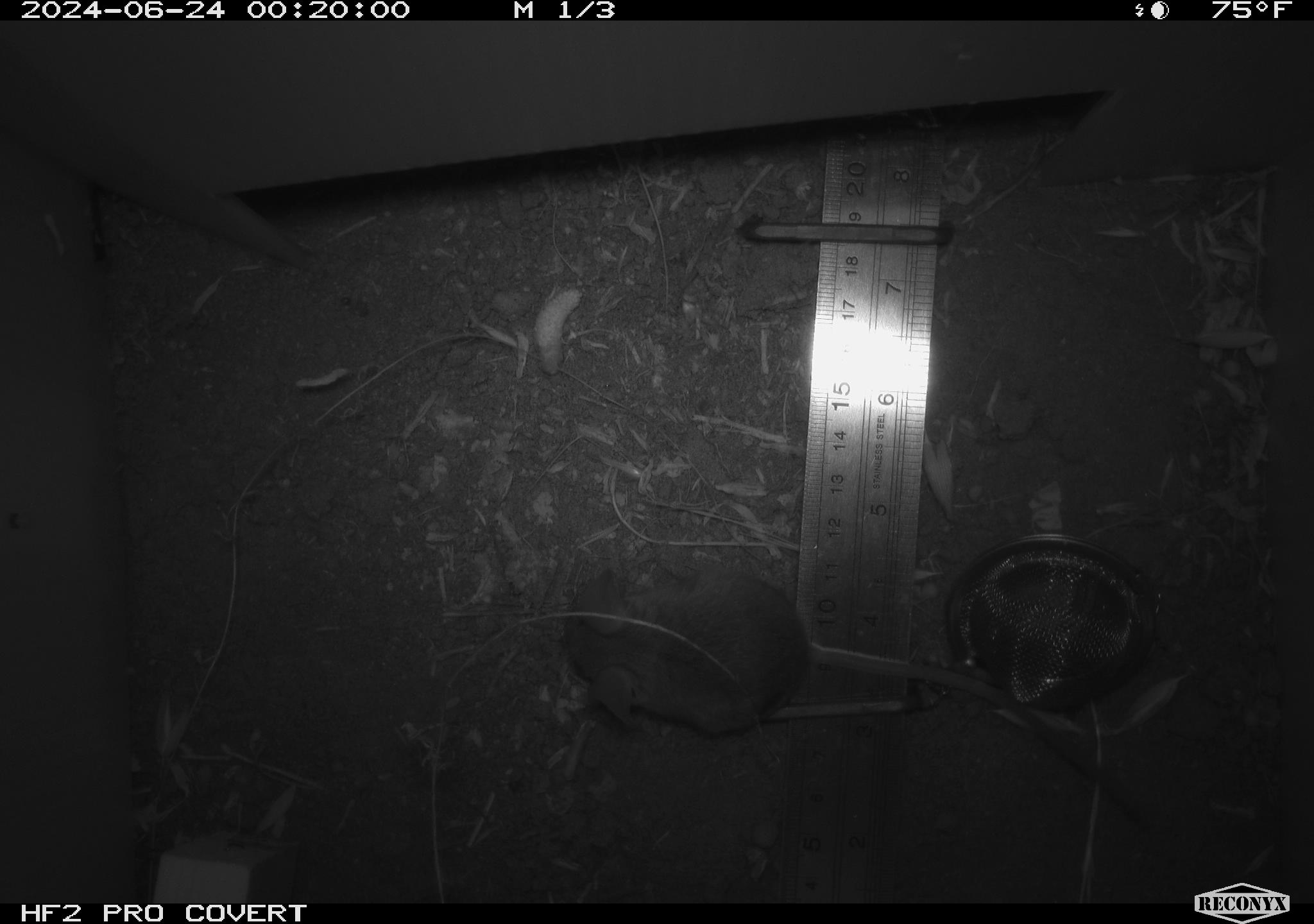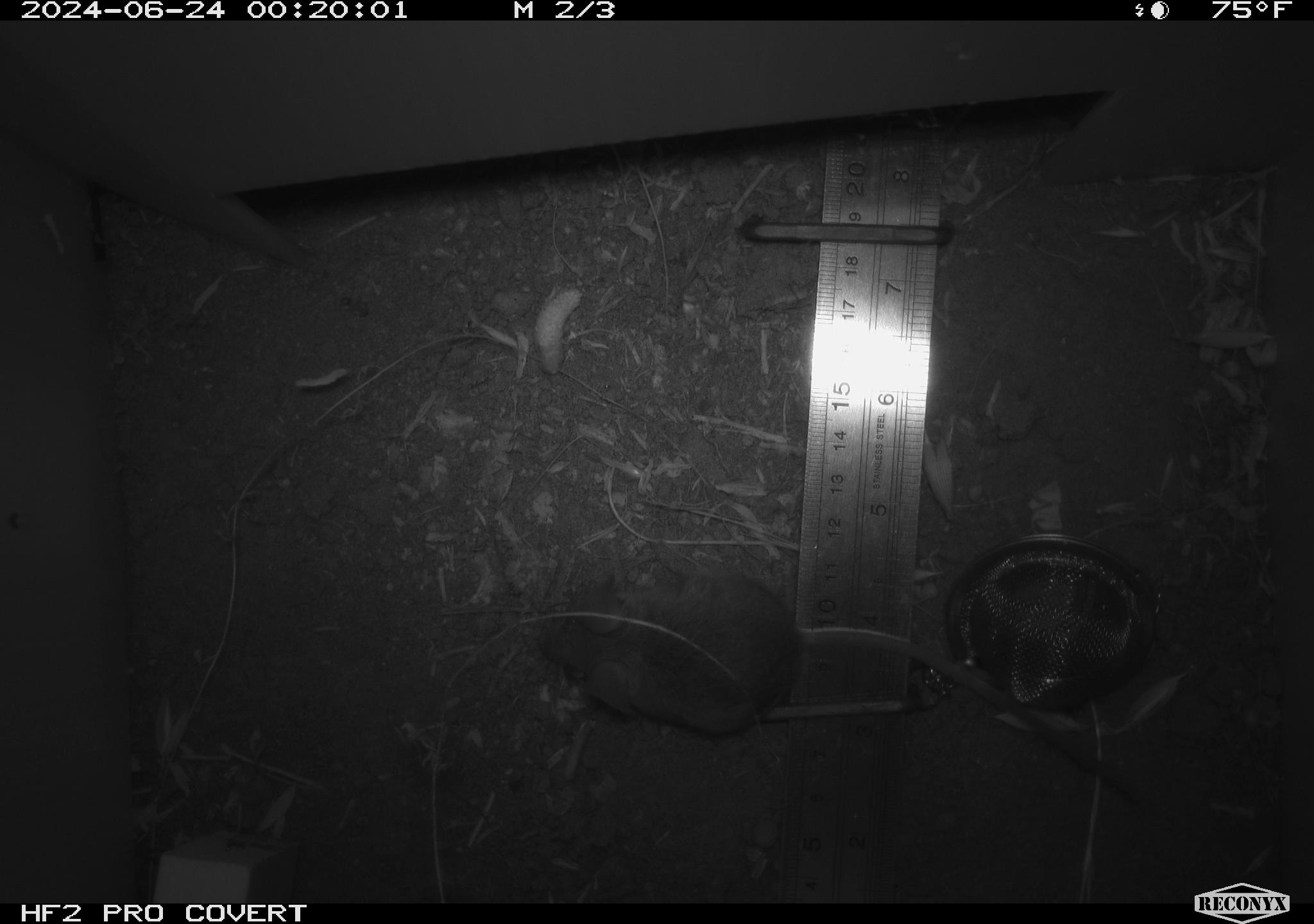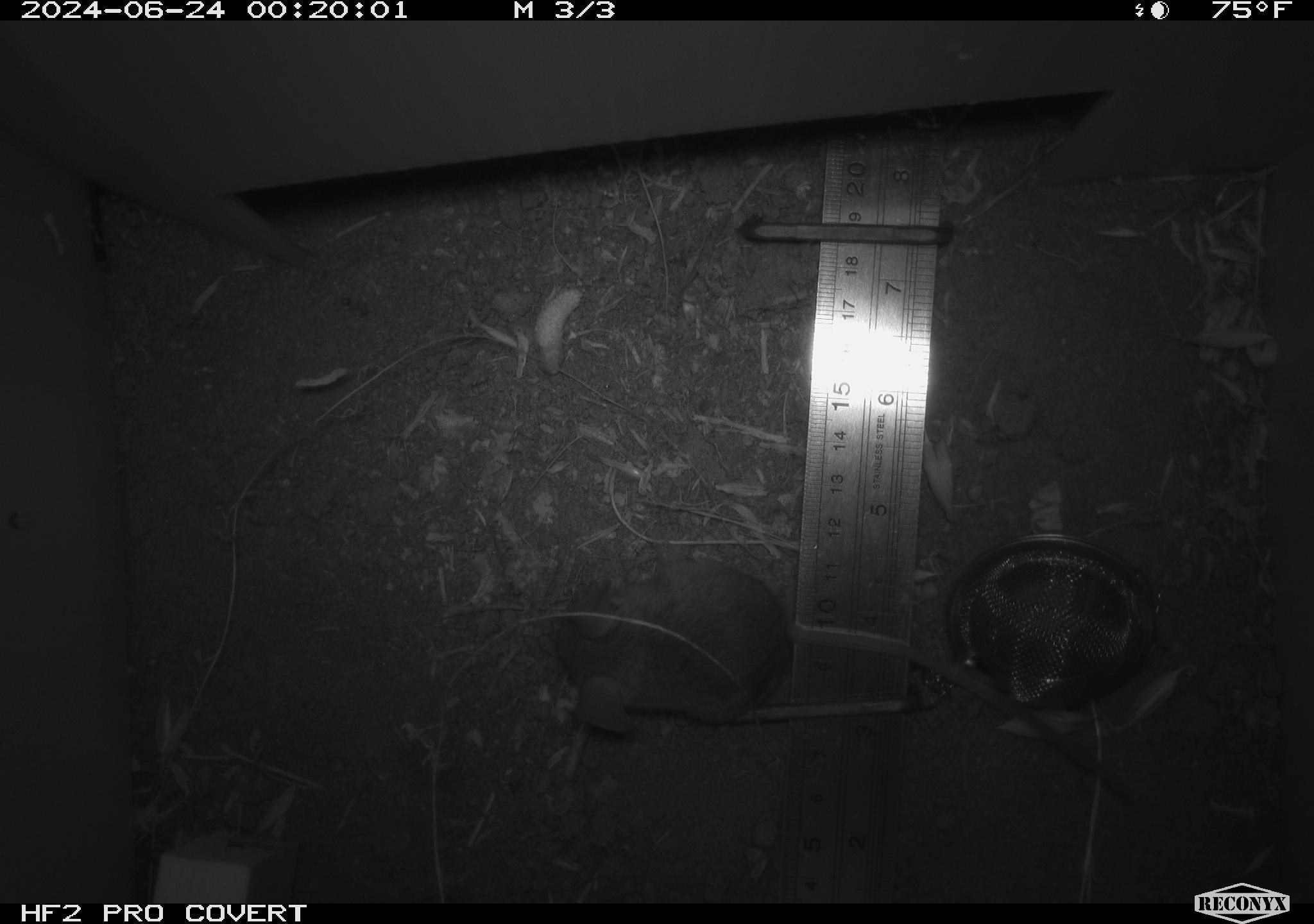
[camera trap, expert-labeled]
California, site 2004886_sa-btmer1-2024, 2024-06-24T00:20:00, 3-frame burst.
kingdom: Animalia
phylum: Chordata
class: Mammalia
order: Rodentia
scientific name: Rodentia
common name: mouse species